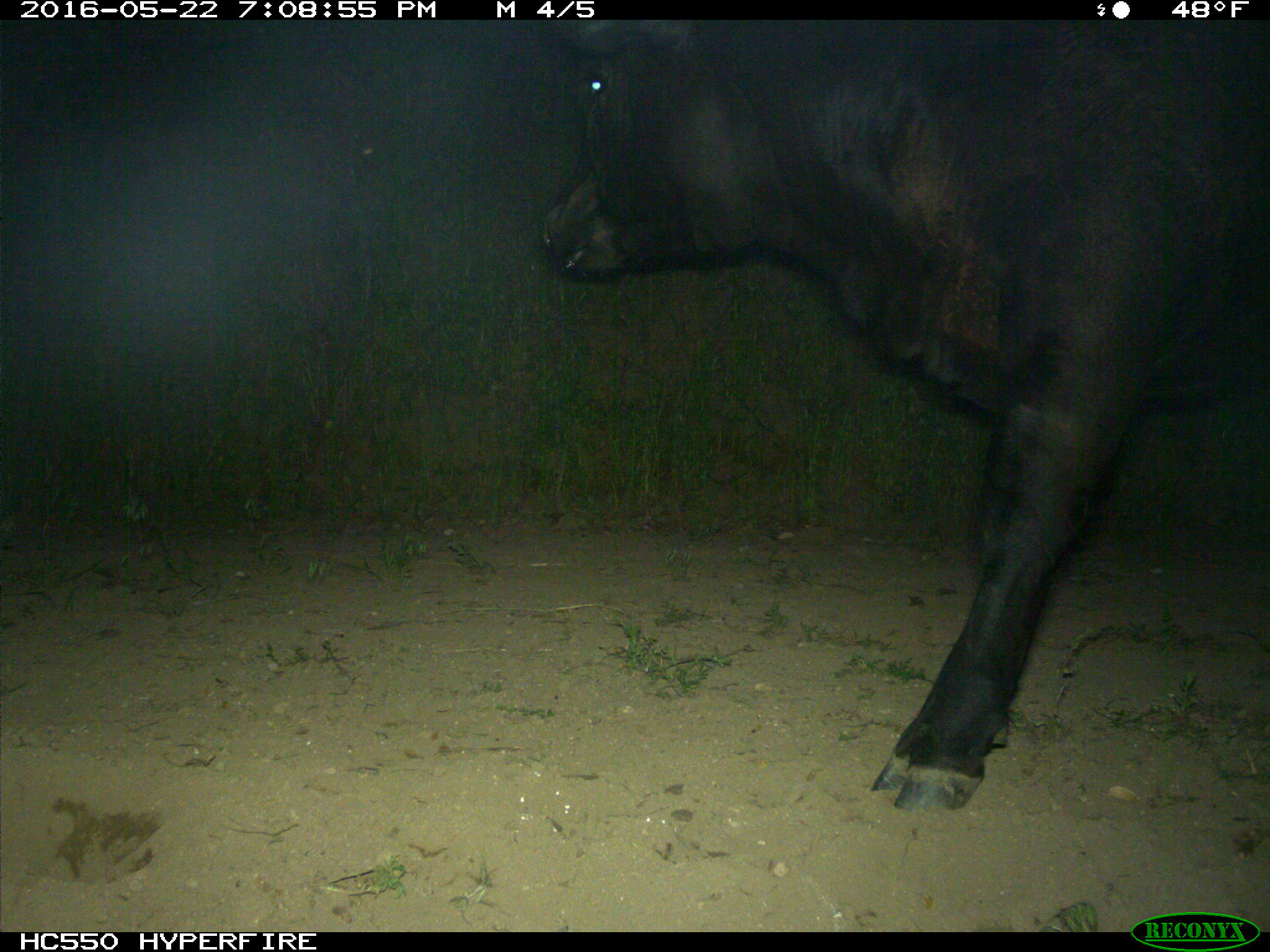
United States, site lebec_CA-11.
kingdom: Animalia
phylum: Chordata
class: Mammalia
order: Artiodactyla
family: Bovidae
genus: Bos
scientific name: Bos taurus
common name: domestic cow